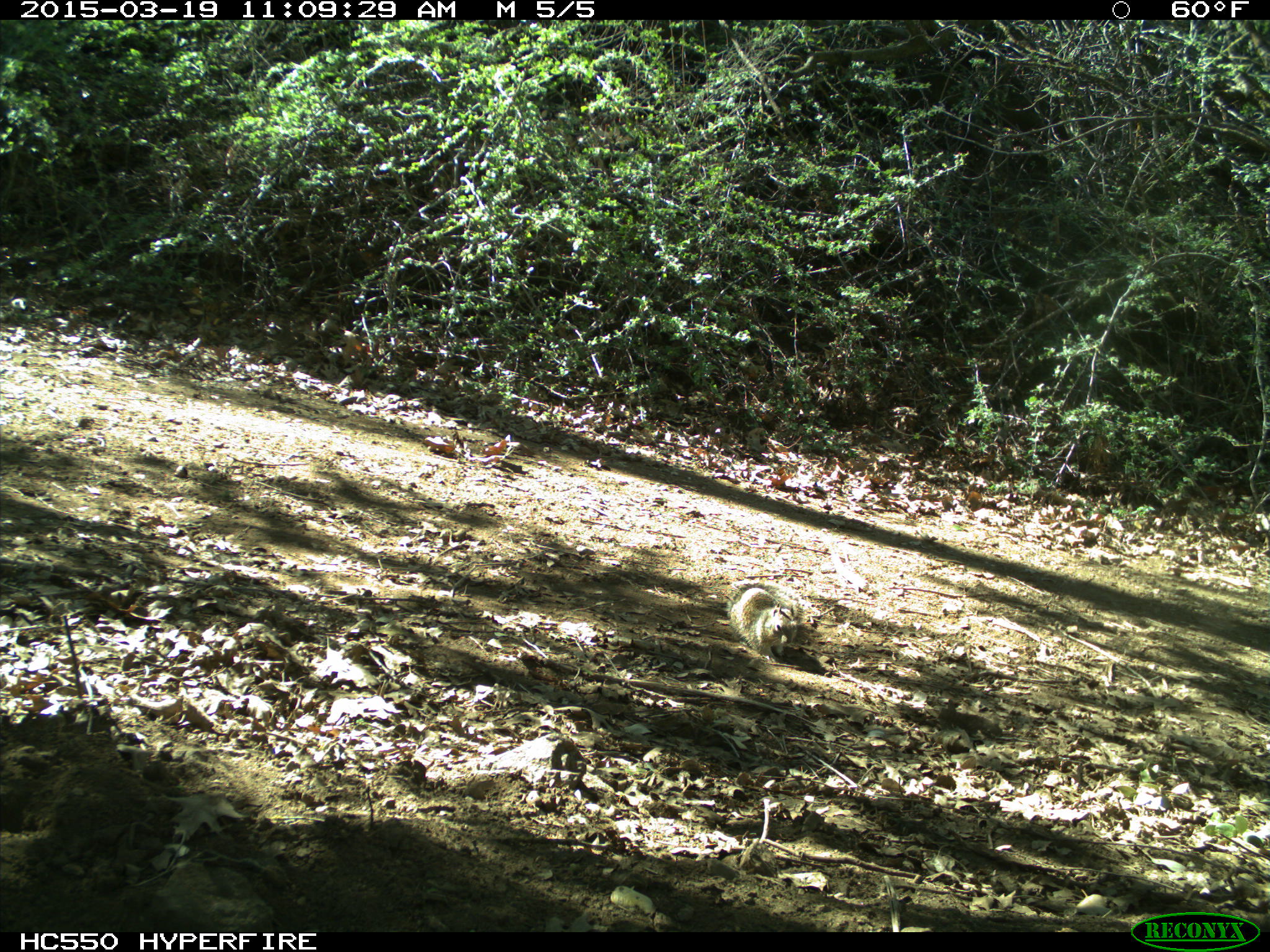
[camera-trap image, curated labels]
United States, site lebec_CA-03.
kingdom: Animalia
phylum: Chordata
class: Mammalia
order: Rodentia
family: Sciuridae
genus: Otospermophilus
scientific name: Otospermophilus beecheyi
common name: california ground squirrel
Otospermophilus beecheyi (california ground squirrel).